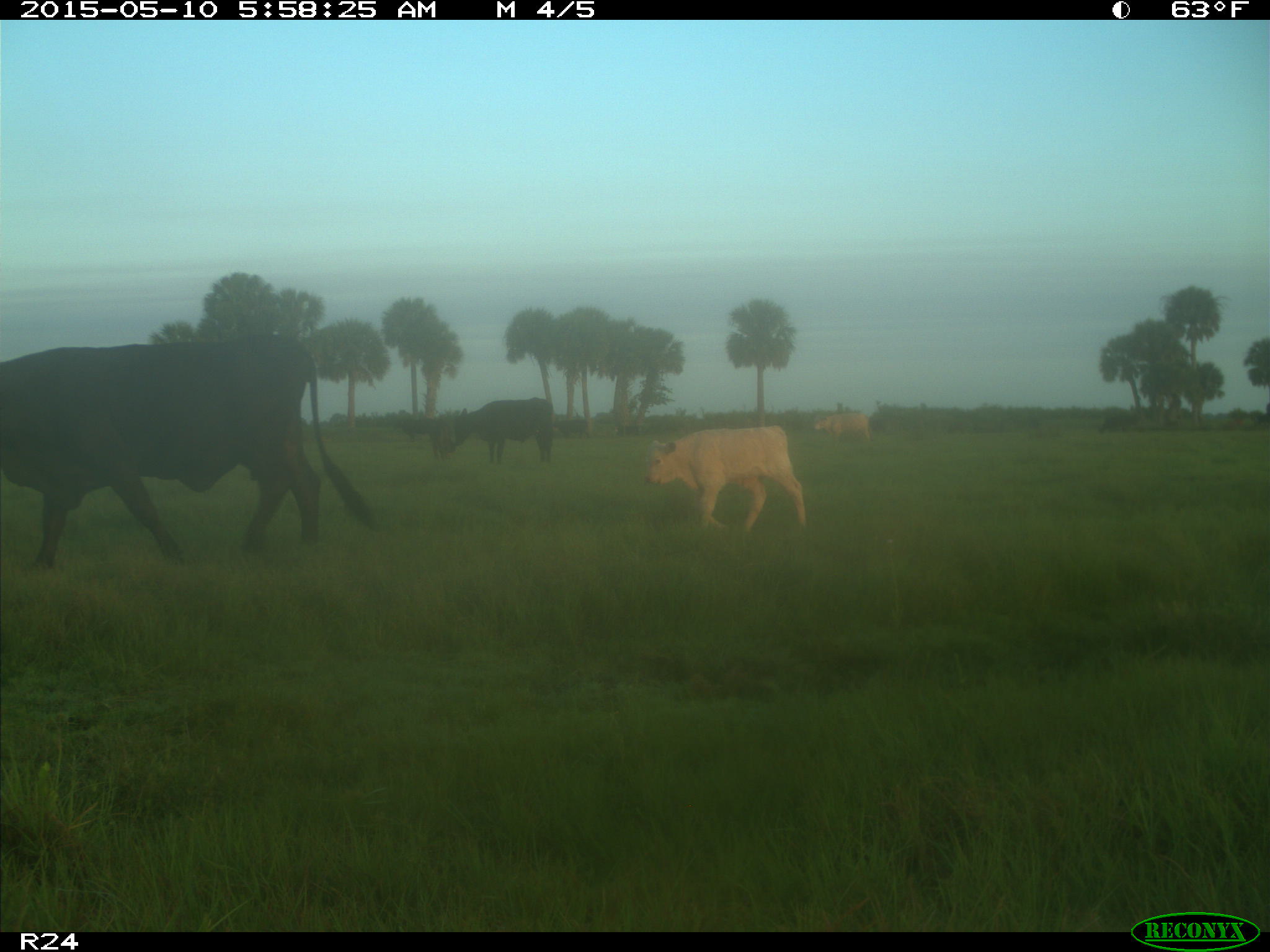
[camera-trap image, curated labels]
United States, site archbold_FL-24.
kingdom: Animalia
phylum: Chordata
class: Mammalia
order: Artiodactyla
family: Bovidae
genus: Bos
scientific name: Bos taurus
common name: domestic cow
Bos taurus (domestic cow).